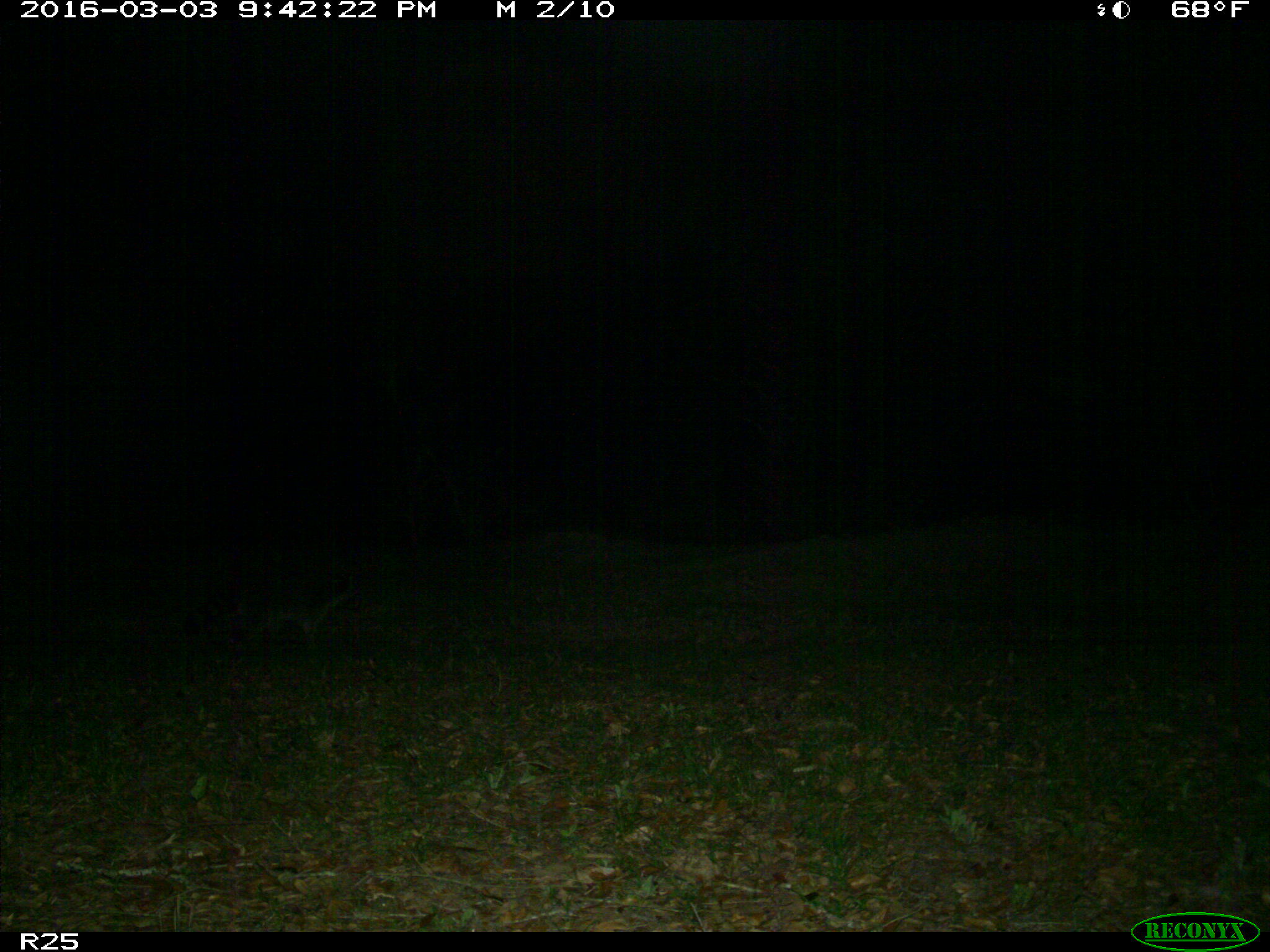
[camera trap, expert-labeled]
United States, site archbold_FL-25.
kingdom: Animalia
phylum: Chordata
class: Mammalia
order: Carnivora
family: Procyonidae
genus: Procyon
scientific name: Procyon lotor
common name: common raccoon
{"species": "Procyon lotor (common raccoon)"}